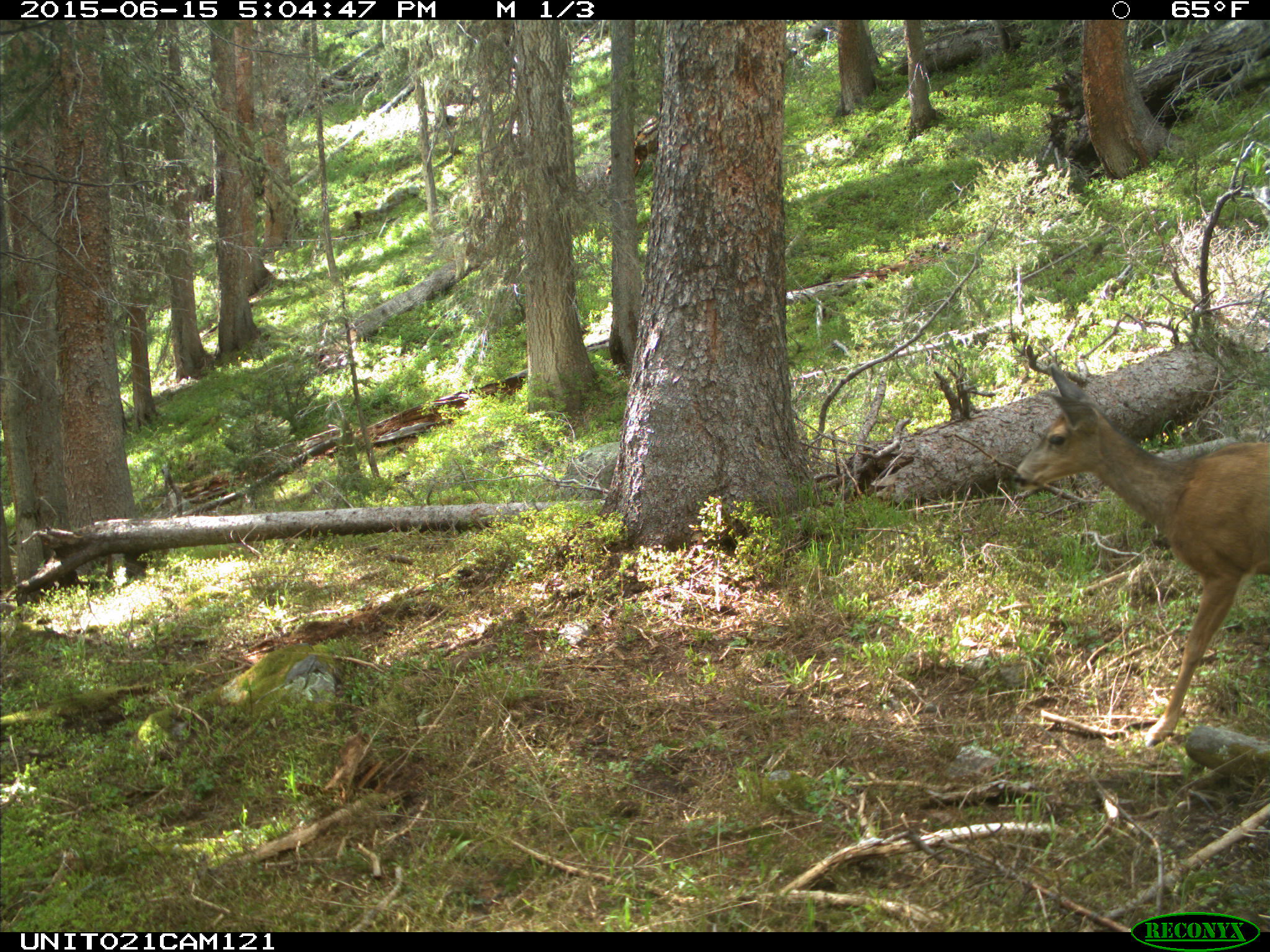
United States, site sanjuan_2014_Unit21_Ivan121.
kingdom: Animalia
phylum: Chordata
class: Mammalia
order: Artiodactyla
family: Cervidae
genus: Odocoileus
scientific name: Odocoileus hemionus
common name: mule deer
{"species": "Odocoileus hemionus (mule deer)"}